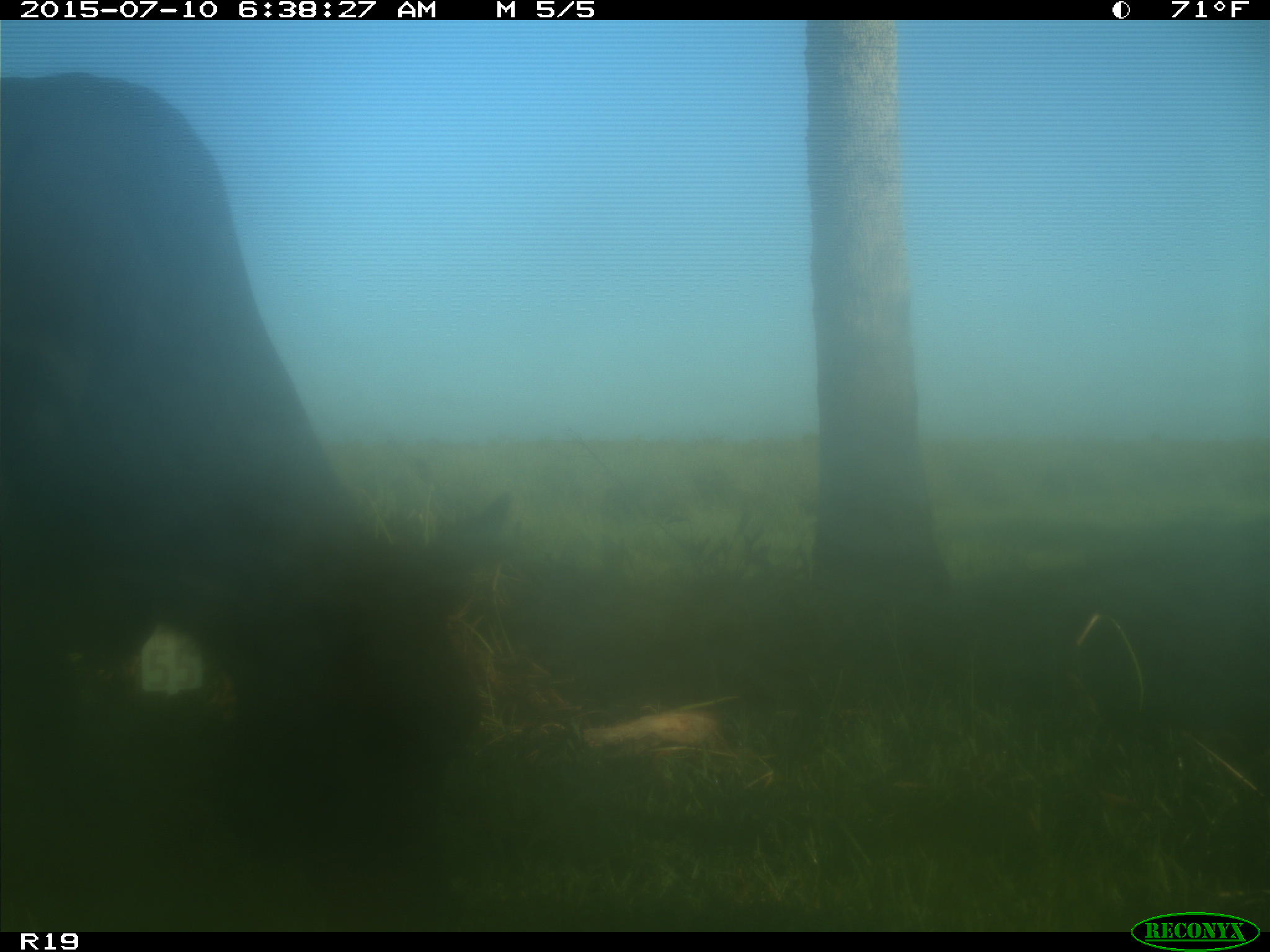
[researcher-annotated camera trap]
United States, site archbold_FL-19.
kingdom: Animalia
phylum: Chordata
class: Mammalia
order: Artiodactyla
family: Bovidae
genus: Bos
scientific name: Bos taurus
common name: domestic cow